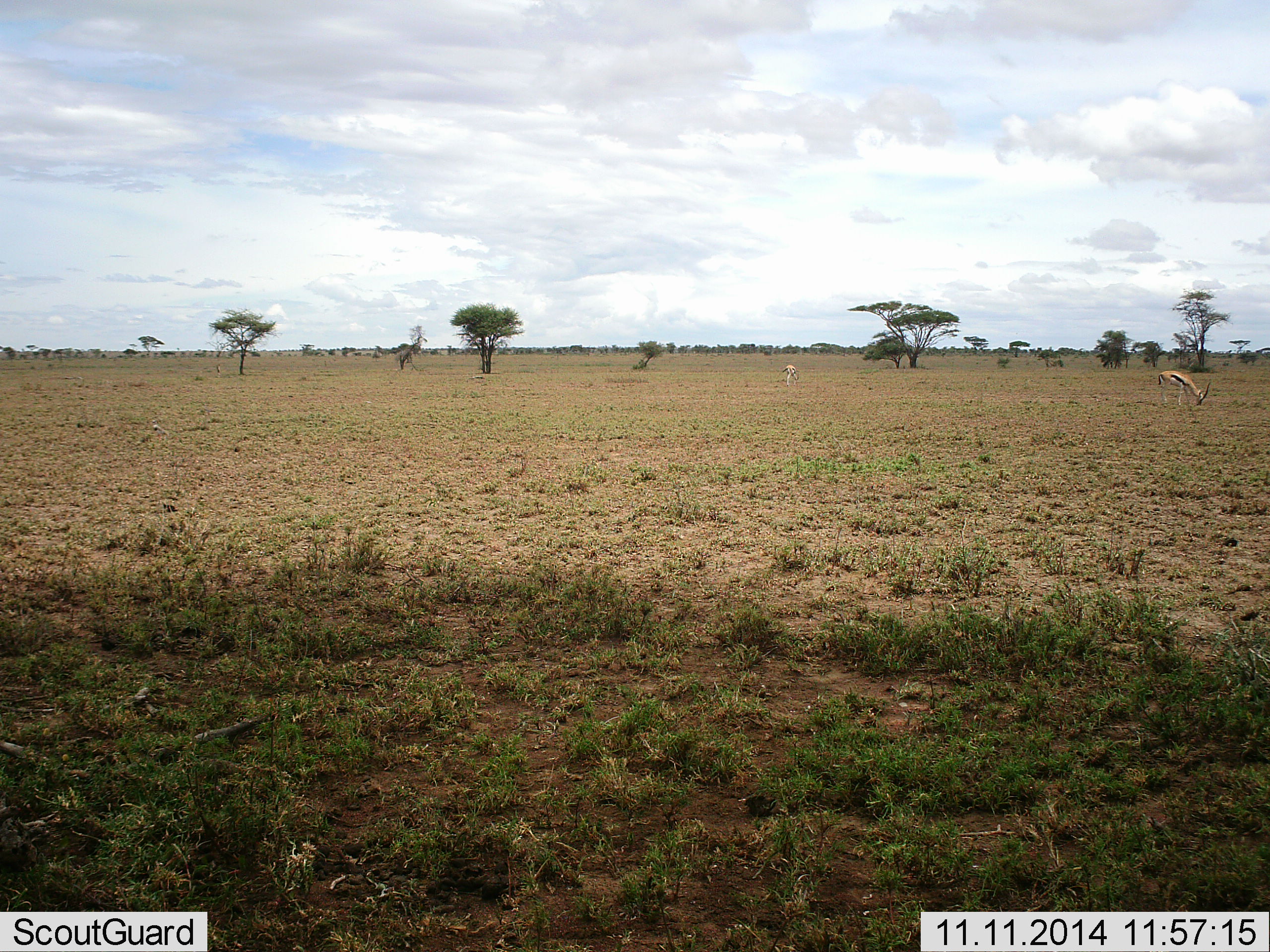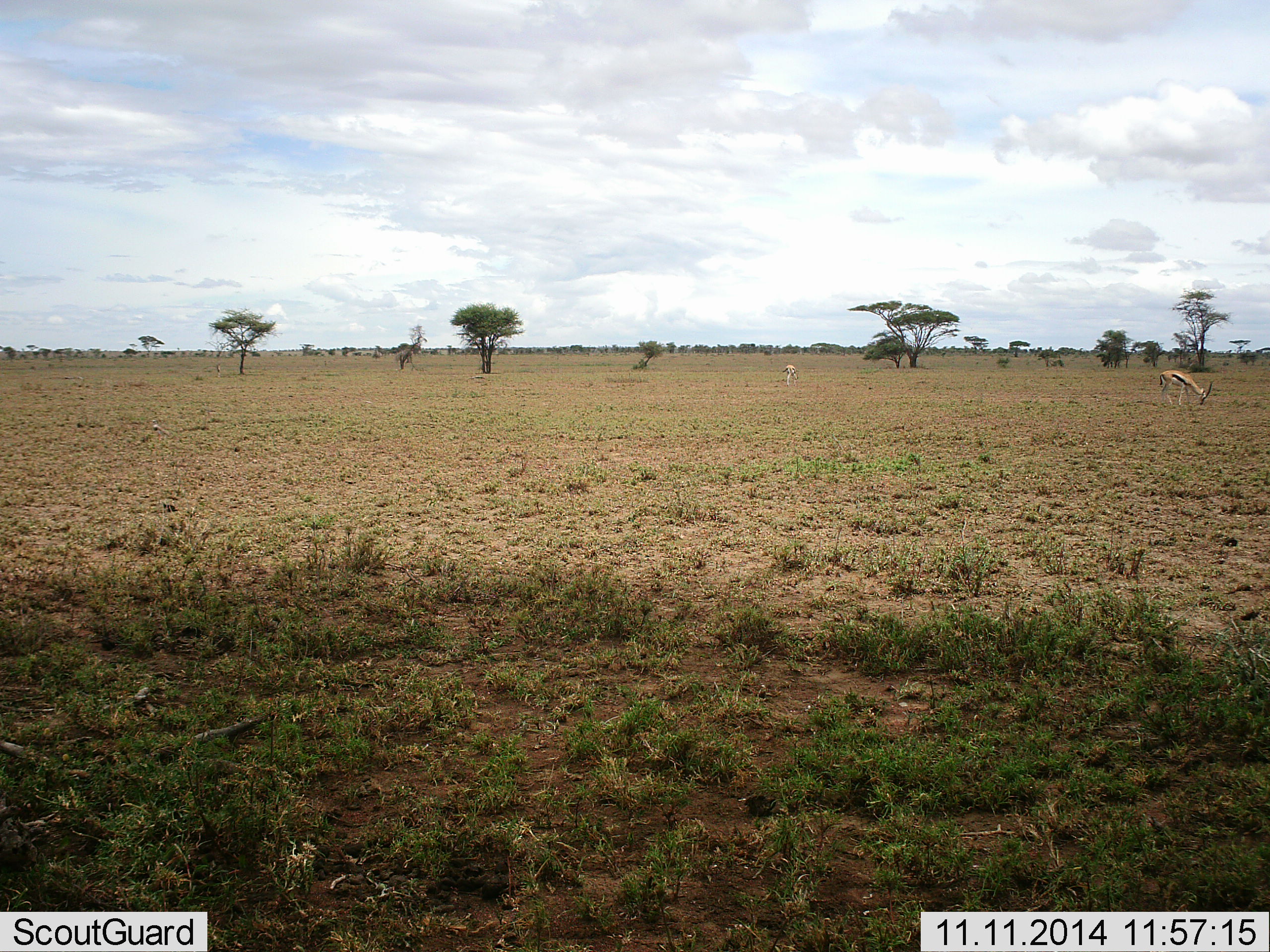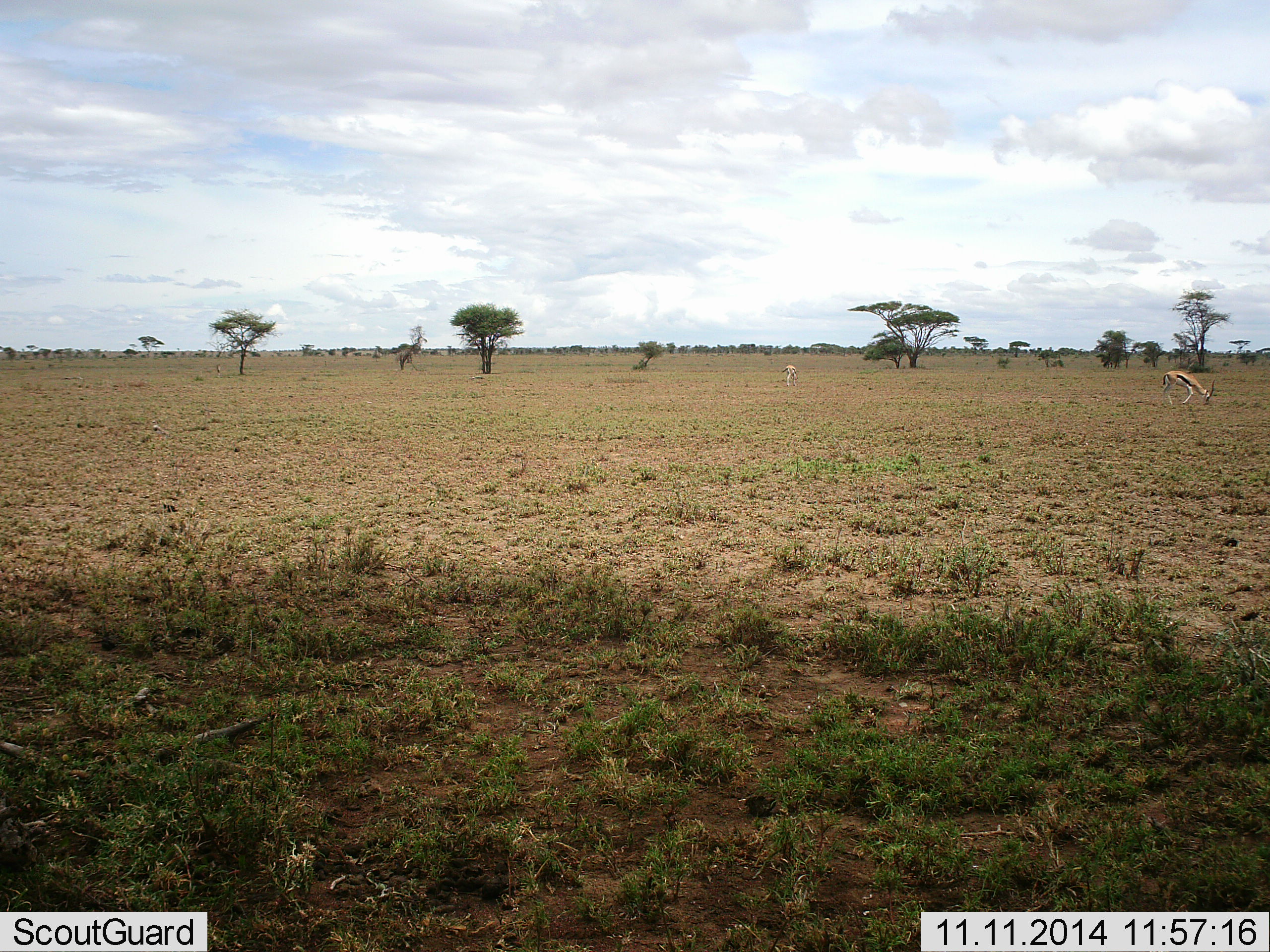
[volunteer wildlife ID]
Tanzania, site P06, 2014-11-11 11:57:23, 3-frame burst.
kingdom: Animalia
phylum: Chordata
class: Mammalia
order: Artiodactyla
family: Bovidae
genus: Eudorcas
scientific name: Eudorcas thomsonii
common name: thomson's gazelle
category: gazellethomsons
Gazellethomsons (thomson's gazelle) (Eudorcas thomsonii), count 2. Behavior (volunteer vote fractions): standing 20%, resting 0%, moving 0%, interacting 0%. Young present (vote fraction): 0%. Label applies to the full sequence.